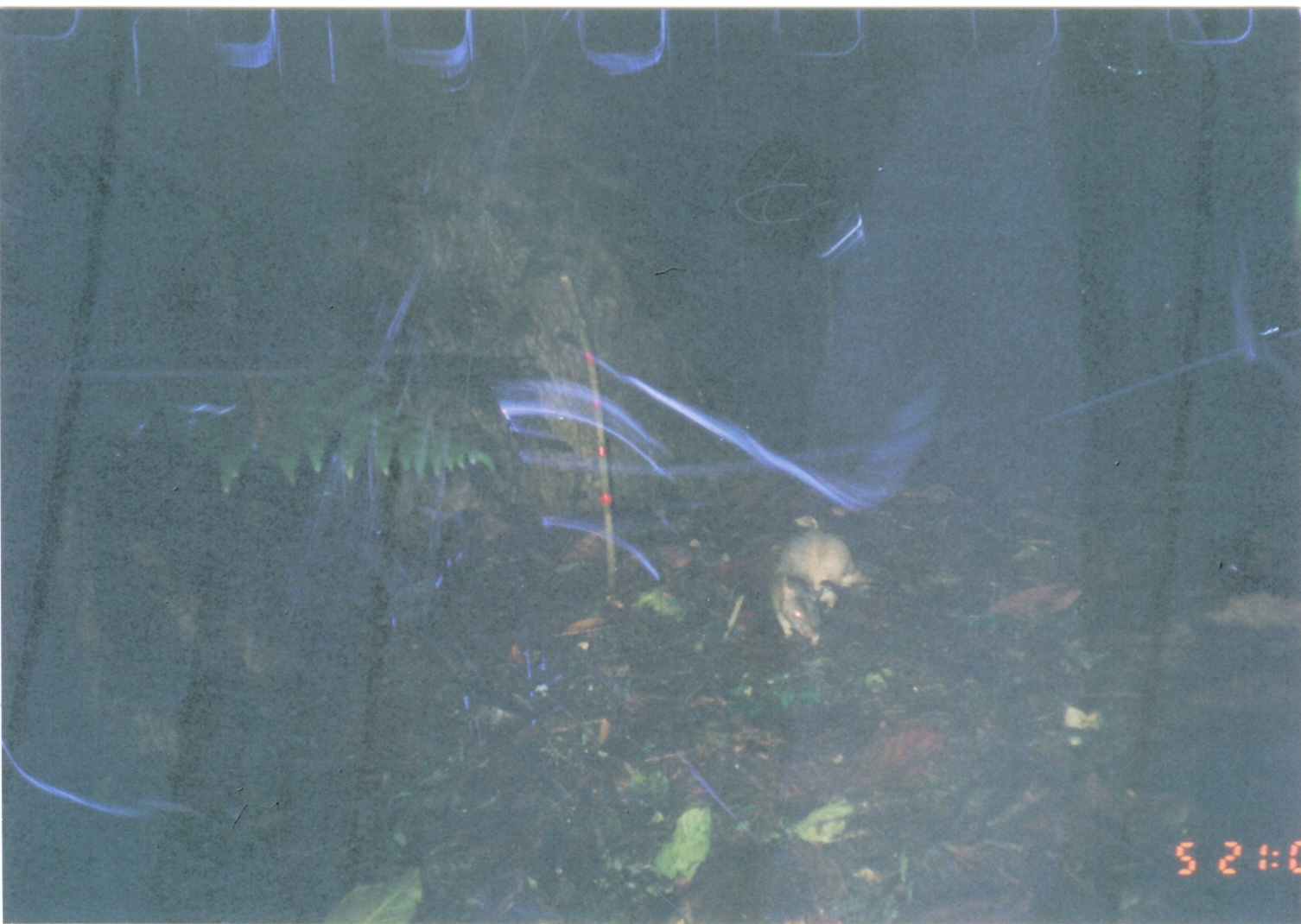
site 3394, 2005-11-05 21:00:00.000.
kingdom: Animalia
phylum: Chordata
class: Mammalia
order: Rodentia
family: Nesomyidae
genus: Cricetomys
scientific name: Cricetomys gambianus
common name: african giant pouched rat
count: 1